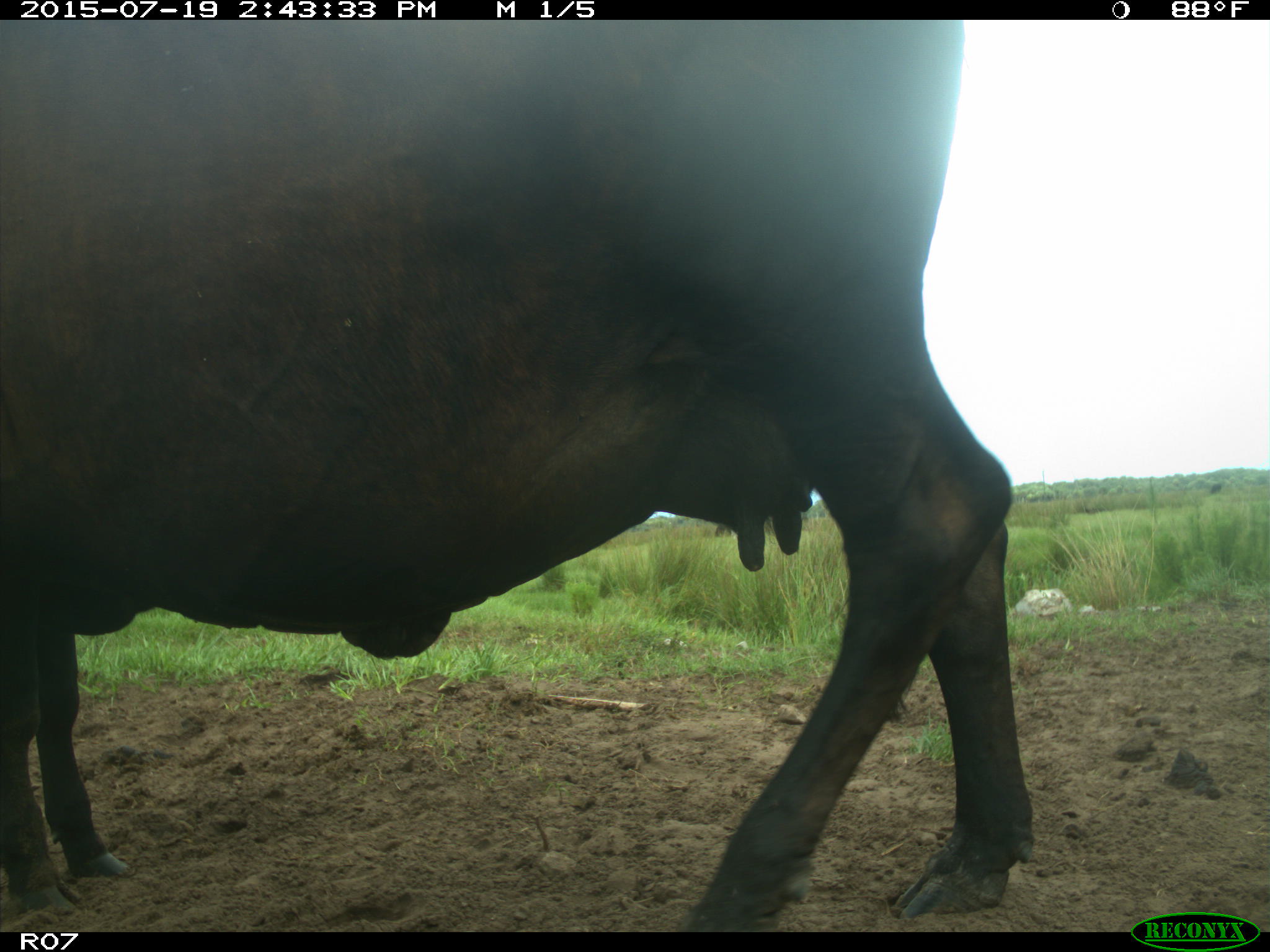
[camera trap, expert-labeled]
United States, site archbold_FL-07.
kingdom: Animalia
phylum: Chordata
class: Mammalia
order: Artiodactyla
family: Bovidae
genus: Bos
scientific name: Bos taurus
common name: domestic cow